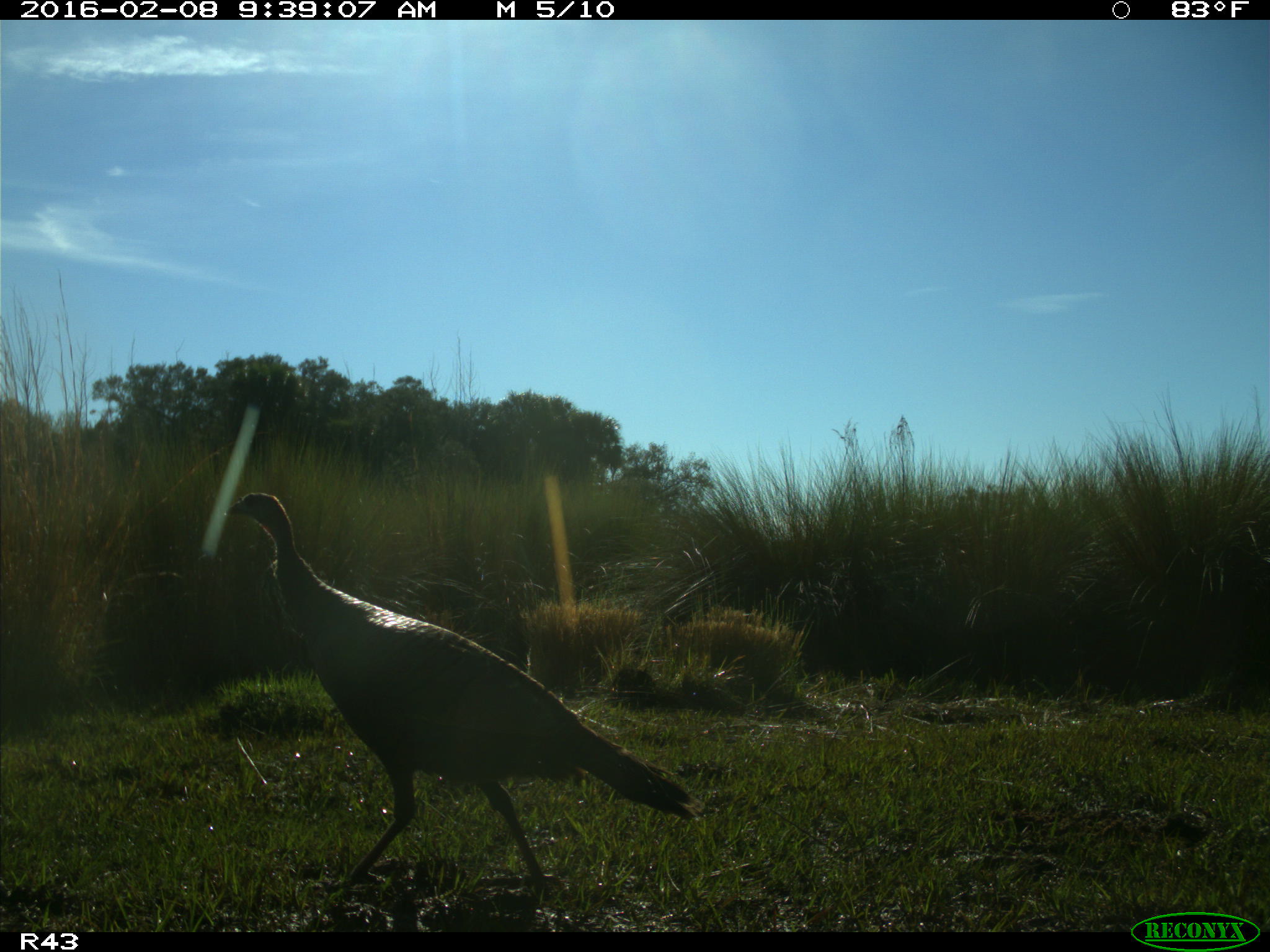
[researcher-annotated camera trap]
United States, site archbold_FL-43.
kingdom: Animalia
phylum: Chordata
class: Aves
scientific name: Aves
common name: birds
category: unidentified bird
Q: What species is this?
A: Unidentified bird (birds) (Aves).